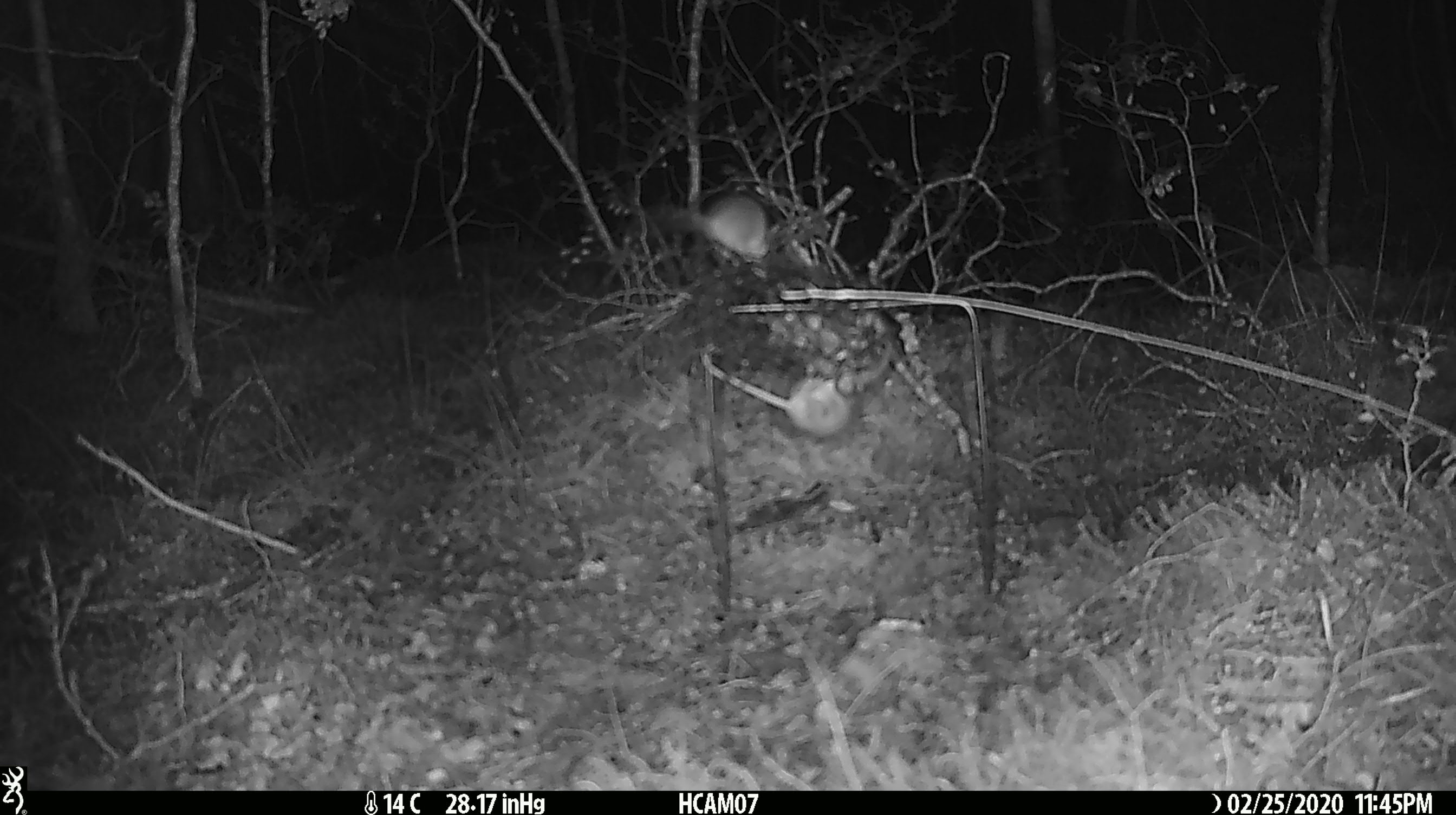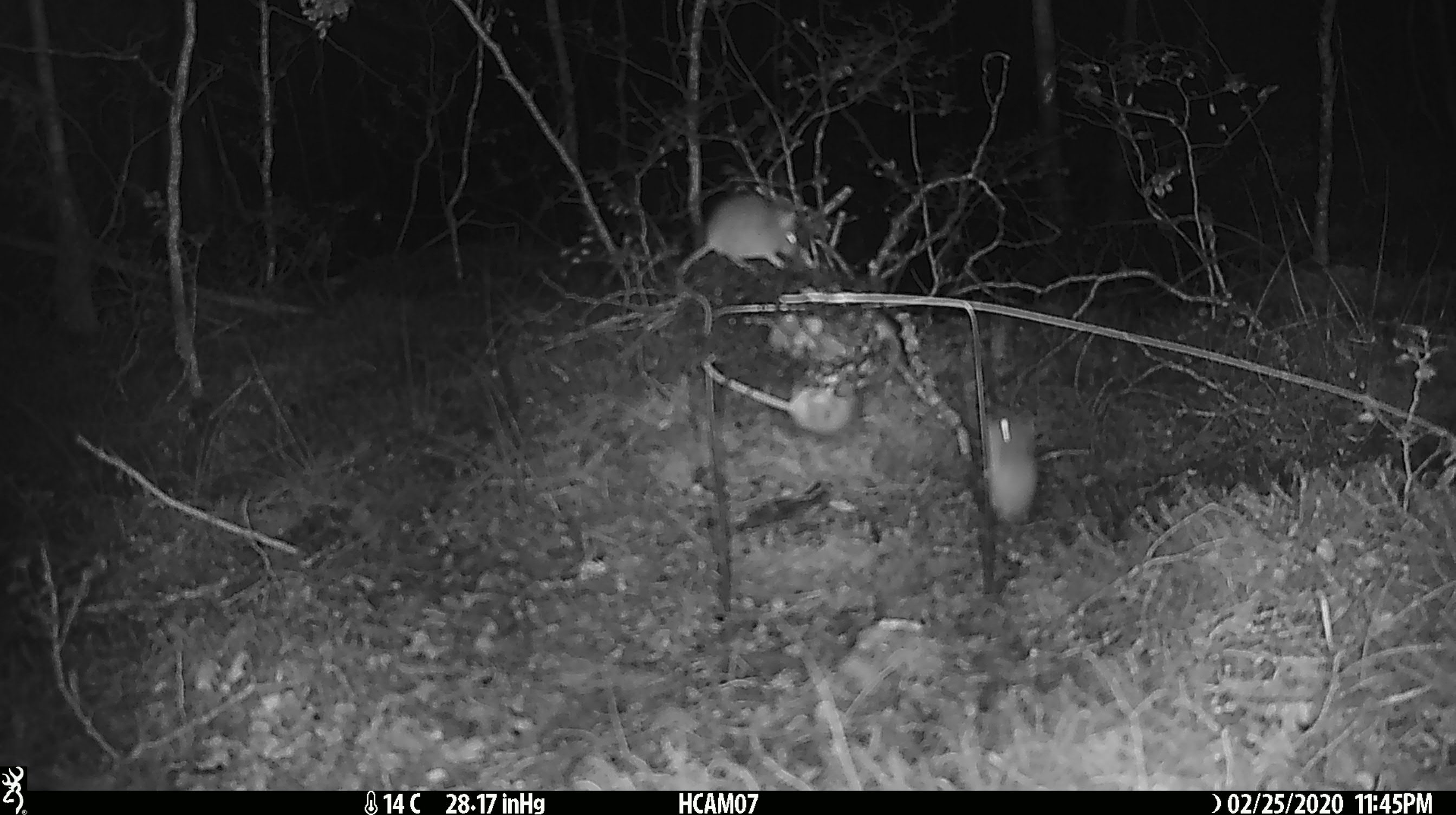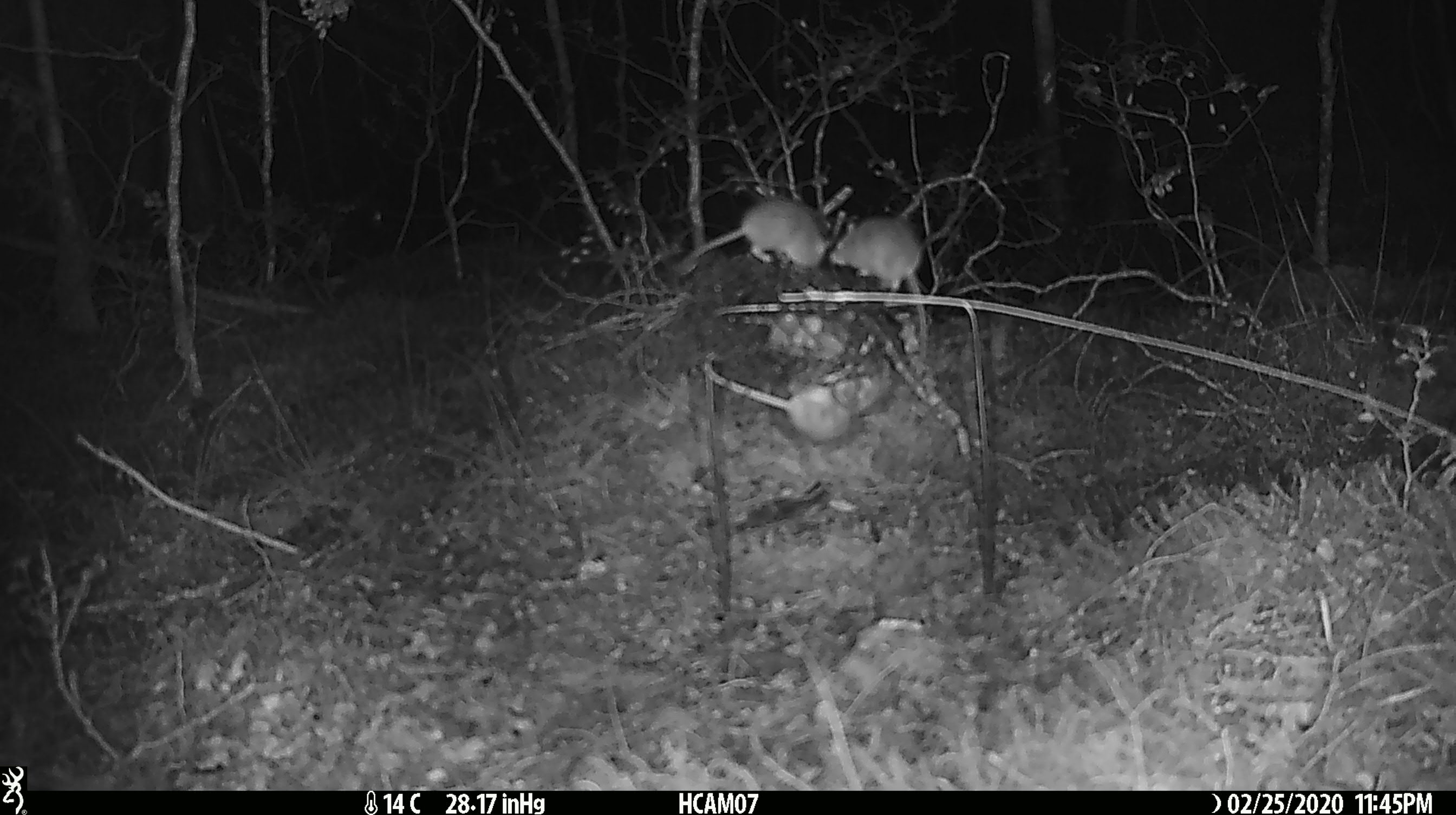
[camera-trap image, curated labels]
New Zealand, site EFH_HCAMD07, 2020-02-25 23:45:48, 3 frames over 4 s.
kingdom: Animalia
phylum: Chordata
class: Mammalia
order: Rodentia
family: Muridae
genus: Mus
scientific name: Mus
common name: mouse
Mouse (Mus).